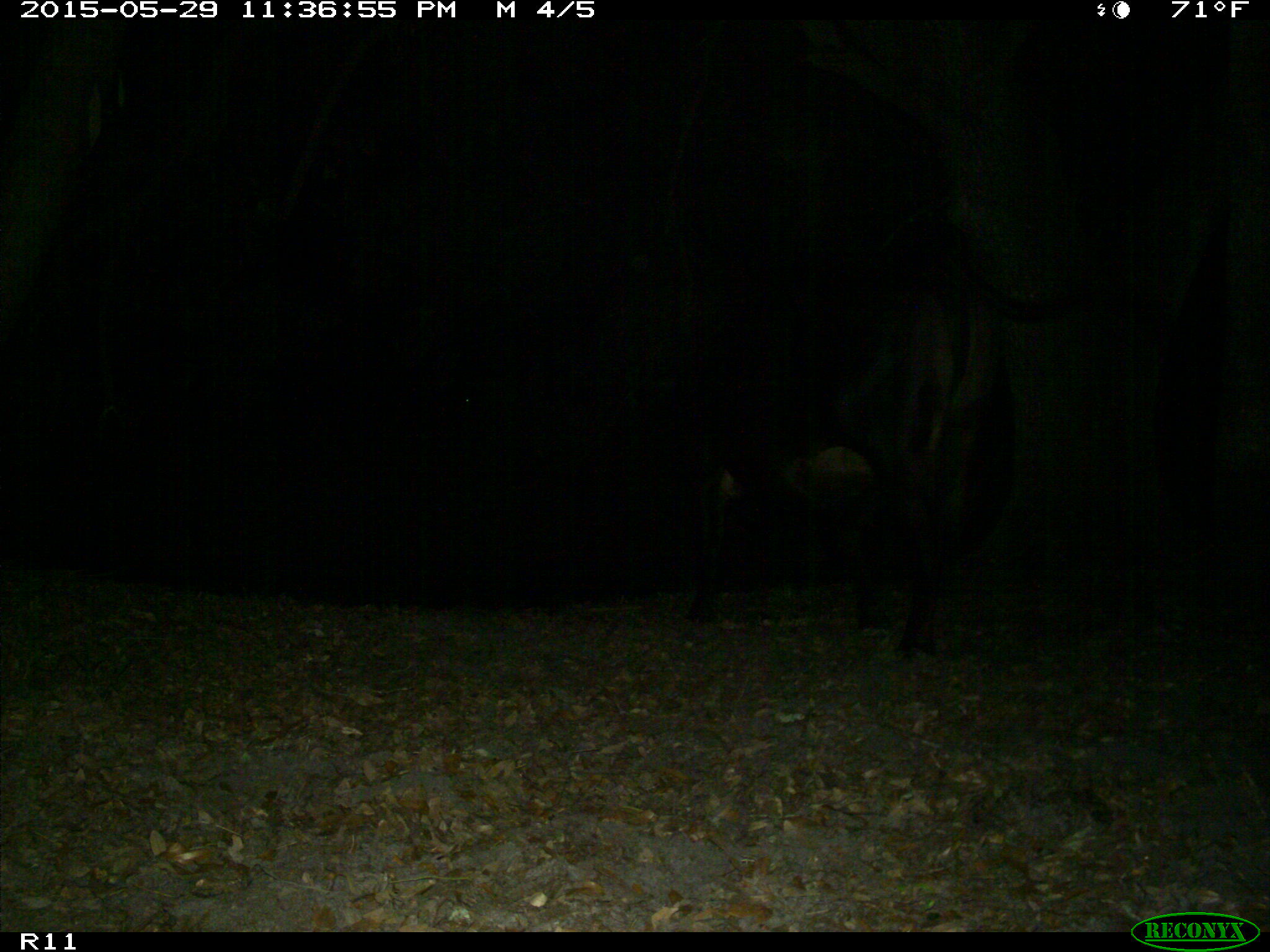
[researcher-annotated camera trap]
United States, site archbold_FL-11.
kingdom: Animalia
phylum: Chordata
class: Mammalia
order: Artiodactyla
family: Bovidae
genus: Bos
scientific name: Bos taurus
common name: domestic cow